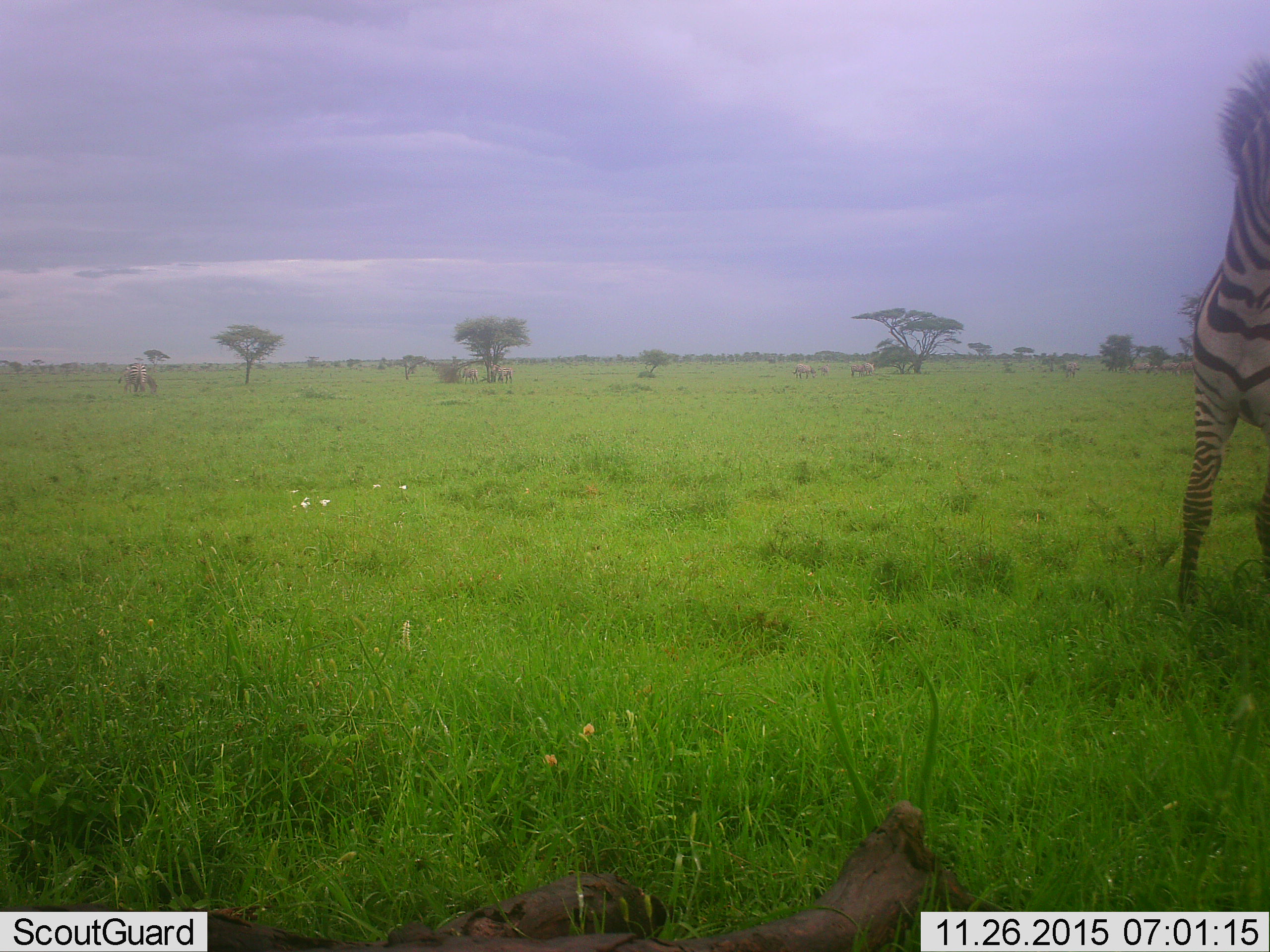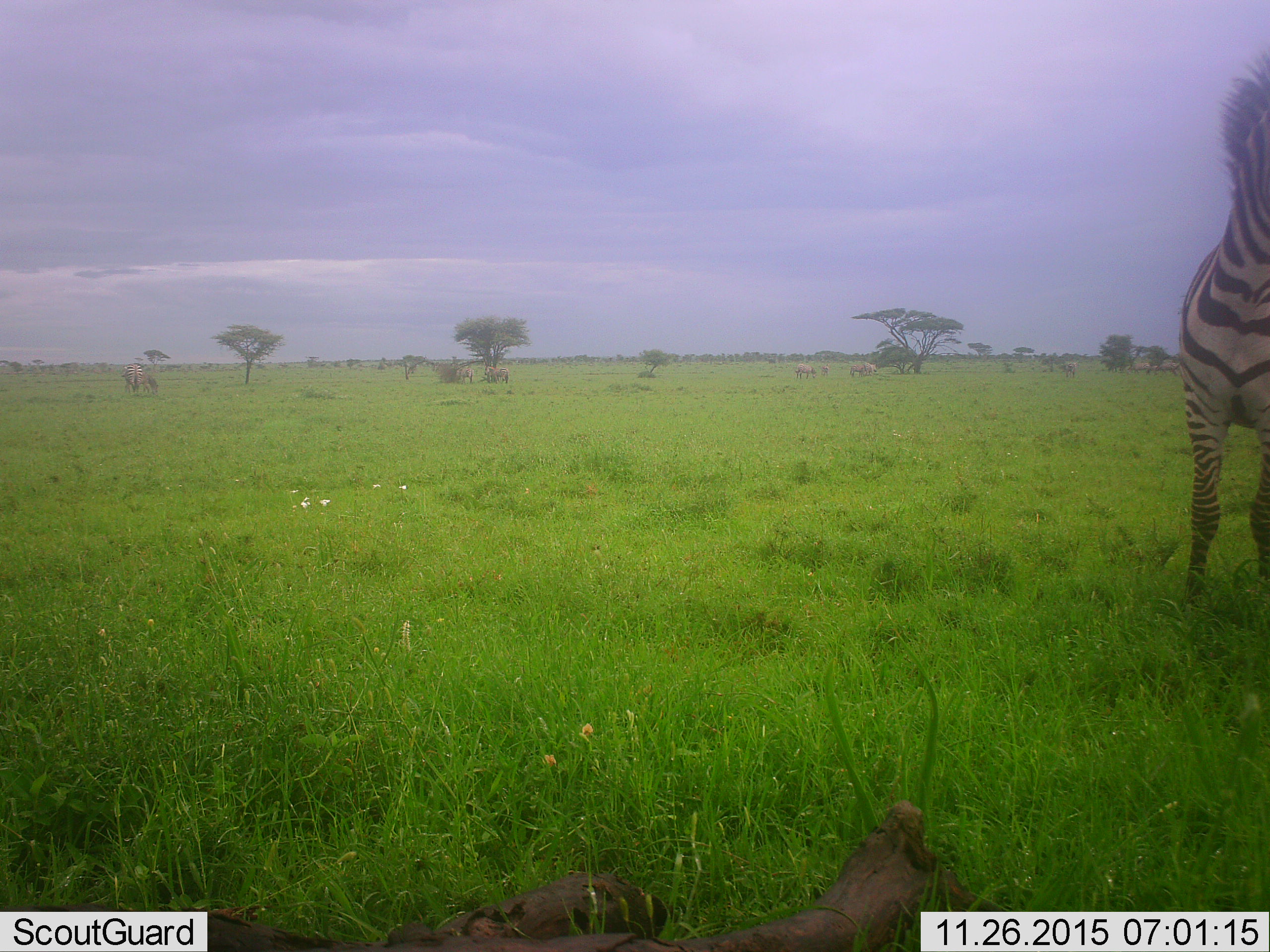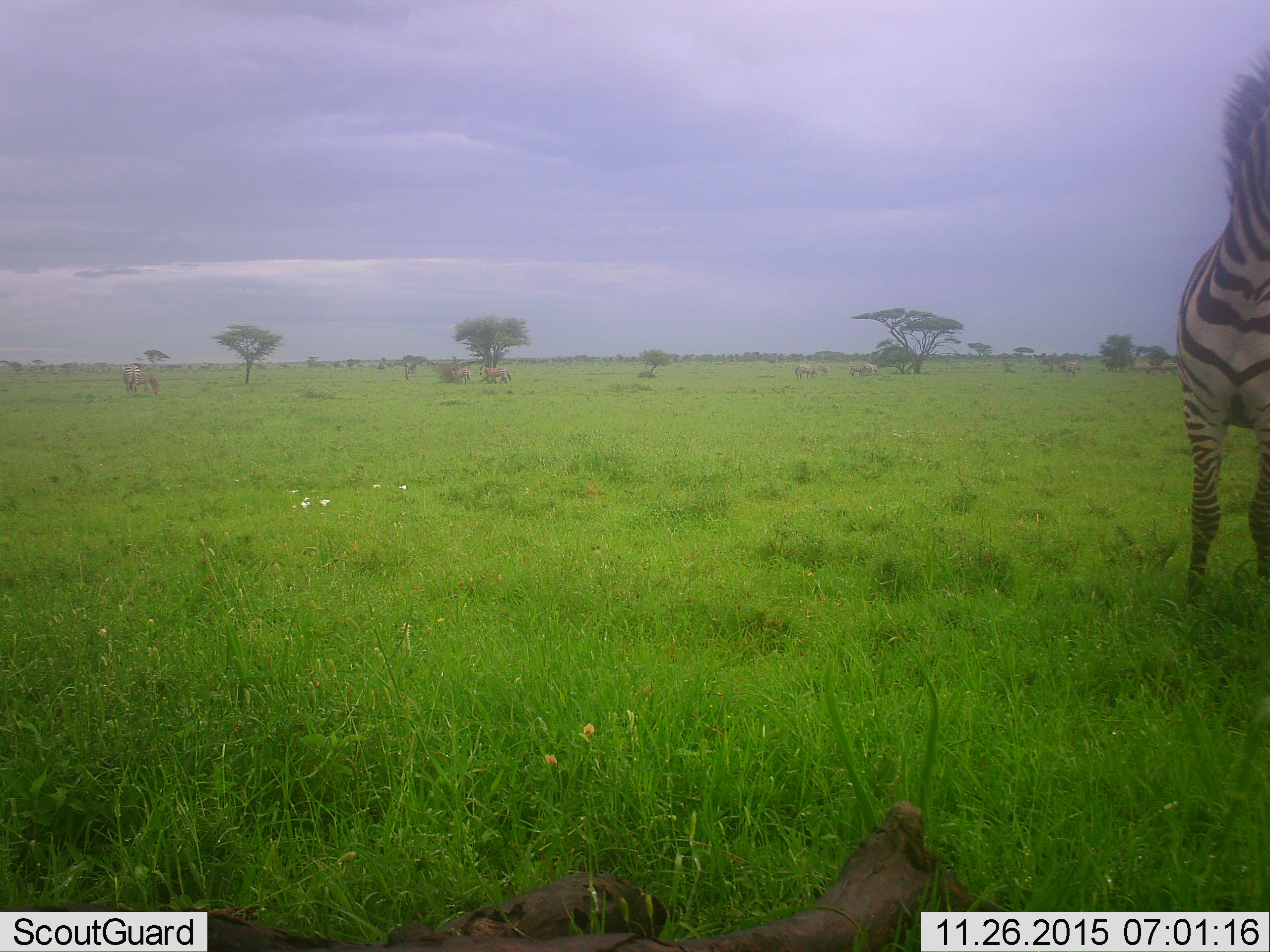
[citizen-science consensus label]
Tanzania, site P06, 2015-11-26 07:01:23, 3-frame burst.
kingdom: Animalia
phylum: Chordata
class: Mammalia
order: Perissodactyla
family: Equidae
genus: Equus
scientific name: Equus quagga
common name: plains zebra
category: zebra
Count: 11-50.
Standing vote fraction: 100%.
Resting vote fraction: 0%.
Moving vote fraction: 40%.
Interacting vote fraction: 0%.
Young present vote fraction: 20%.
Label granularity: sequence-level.